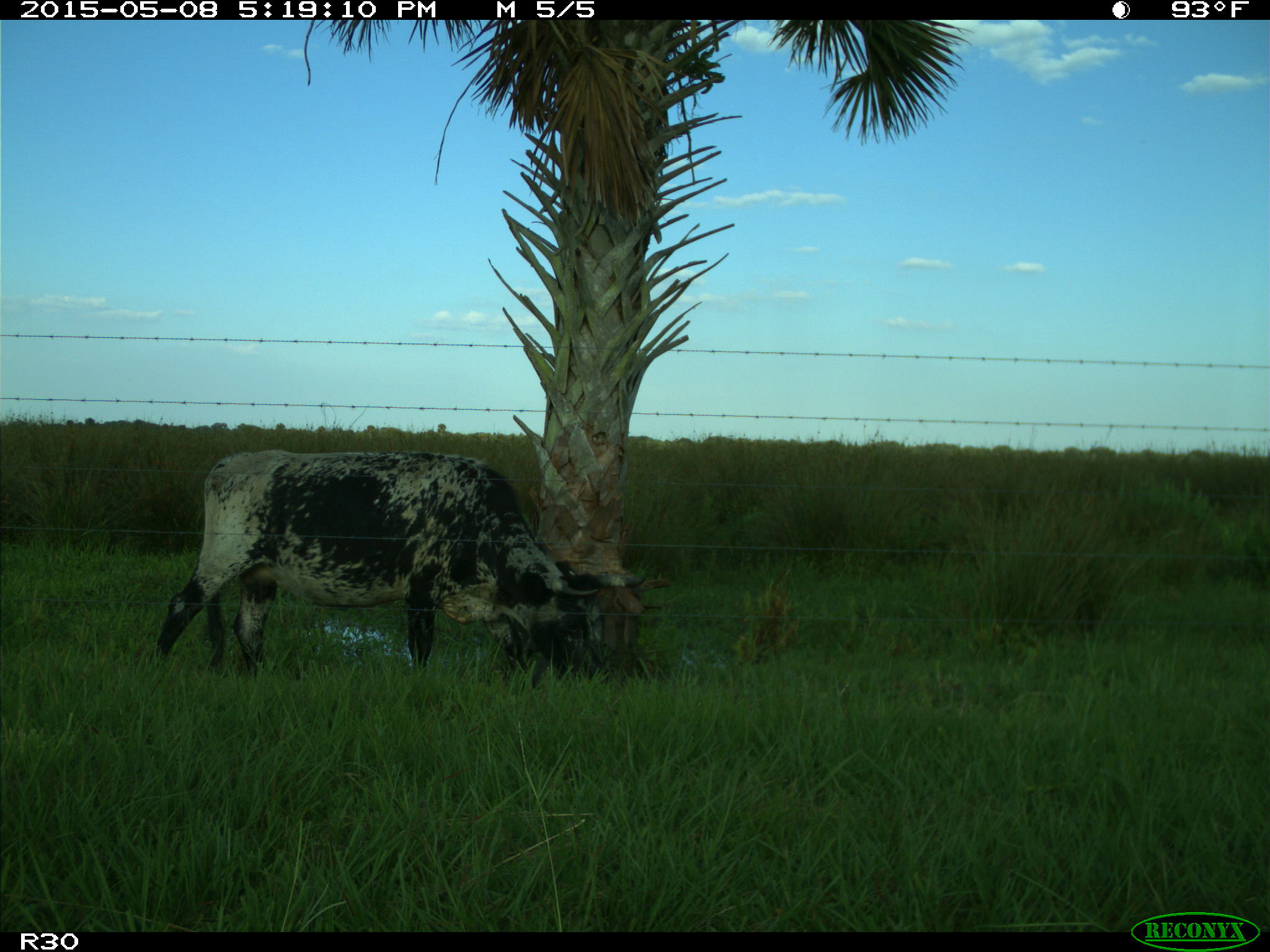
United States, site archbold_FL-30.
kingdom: Animalia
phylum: Chordata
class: Mammalia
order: Artiodactyla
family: Bovidae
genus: Bos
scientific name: Bos taurus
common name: domestic cow